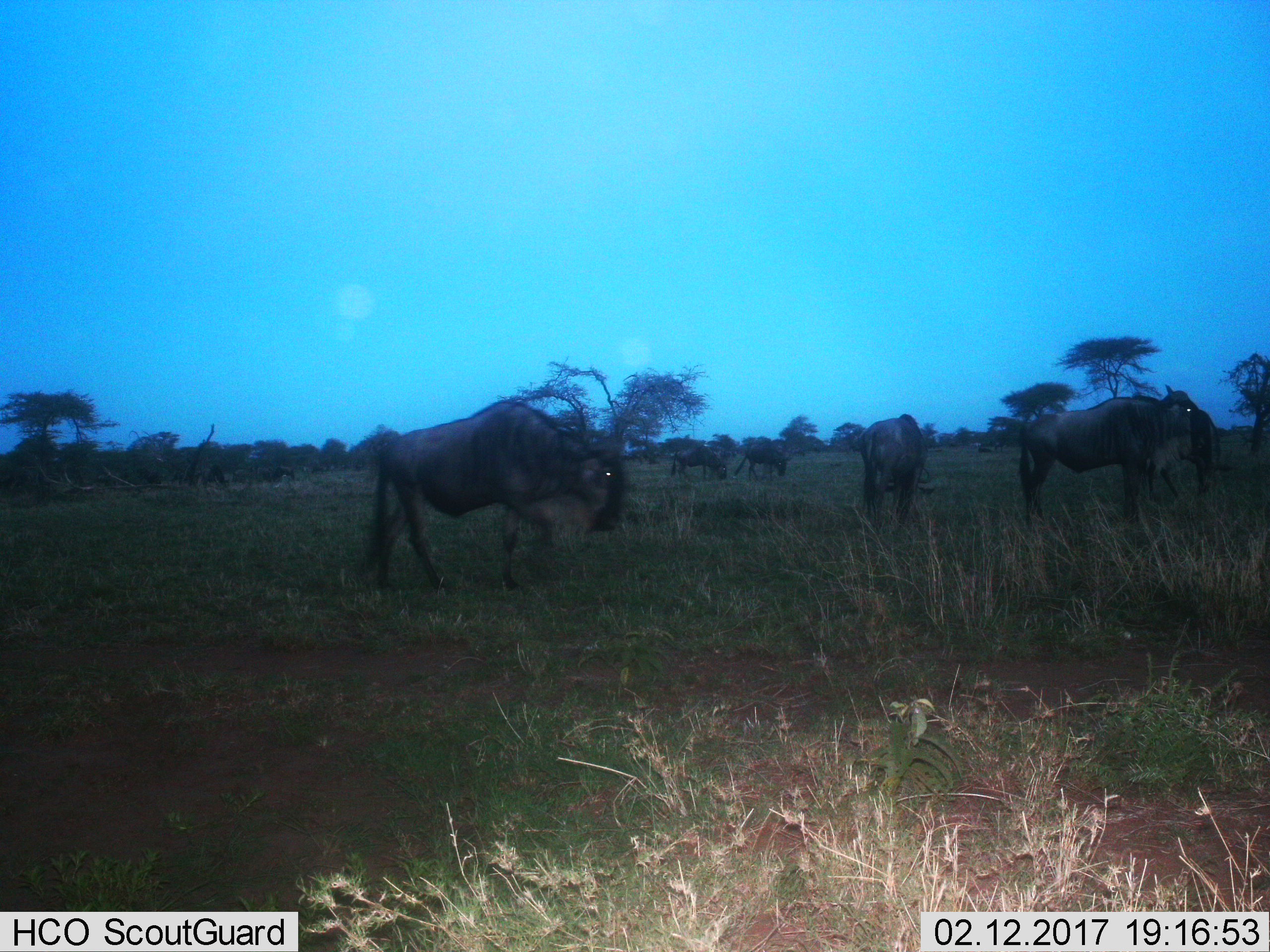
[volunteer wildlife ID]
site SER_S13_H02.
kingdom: Animalia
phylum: Chordata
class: Mammalia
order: Artiodactyla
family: Bovidae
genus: Connochaetes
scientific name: Connochaetes taurinus taurinus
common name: blue wildebeest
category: wildebeestblue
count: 6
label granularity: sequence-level